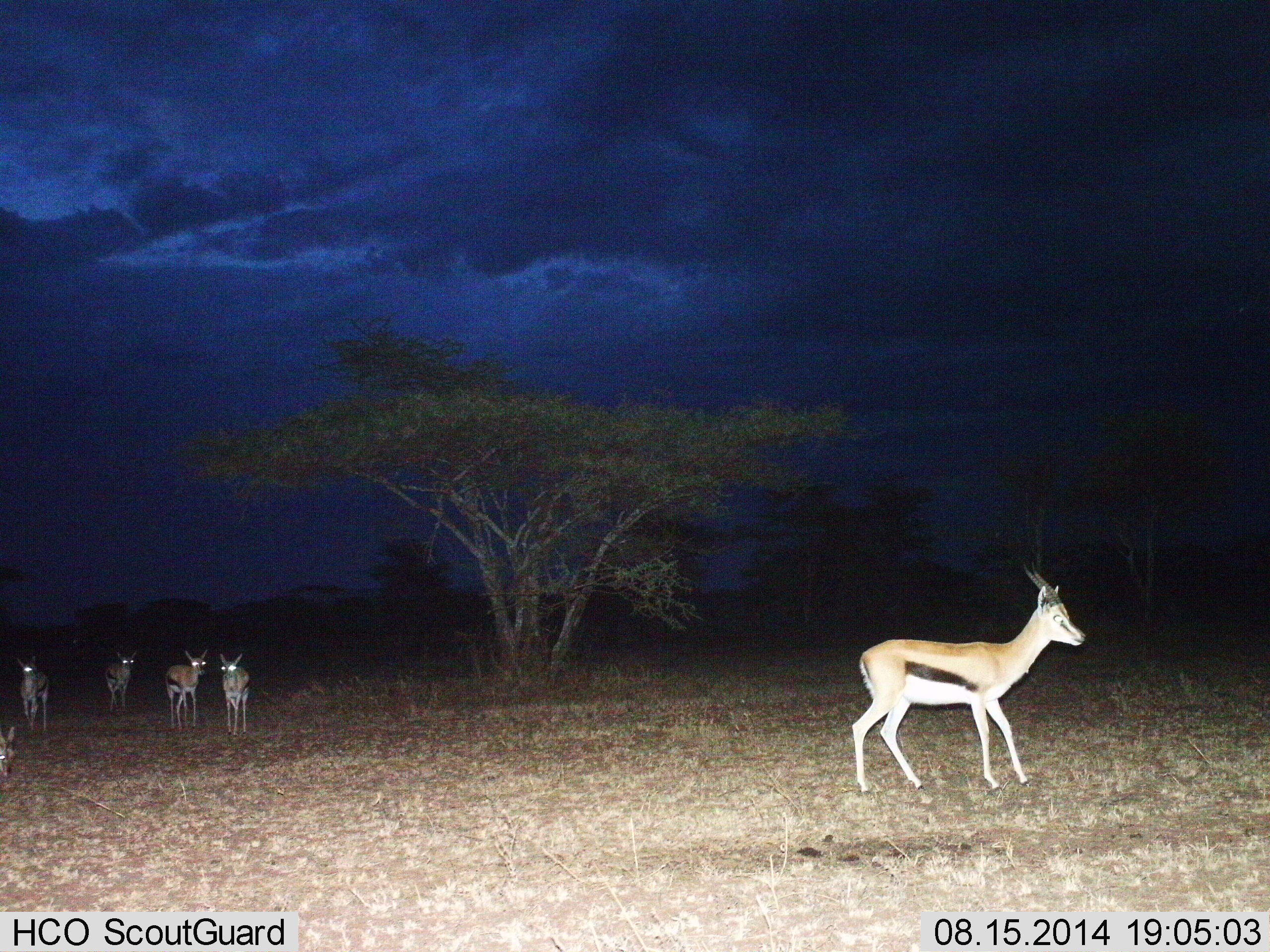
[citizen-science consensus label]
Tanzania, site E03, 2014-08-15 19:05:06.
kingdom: Animalia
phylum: Chordata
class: Mammalia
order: Artiodactyla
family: Bovidae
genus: Eudorcas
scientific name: Eudorcas thomsonii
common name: thomson's gazelle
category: gazellethomsons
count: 6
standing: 60%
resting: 0%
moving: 60%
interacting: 0%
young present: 0%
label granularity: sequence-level